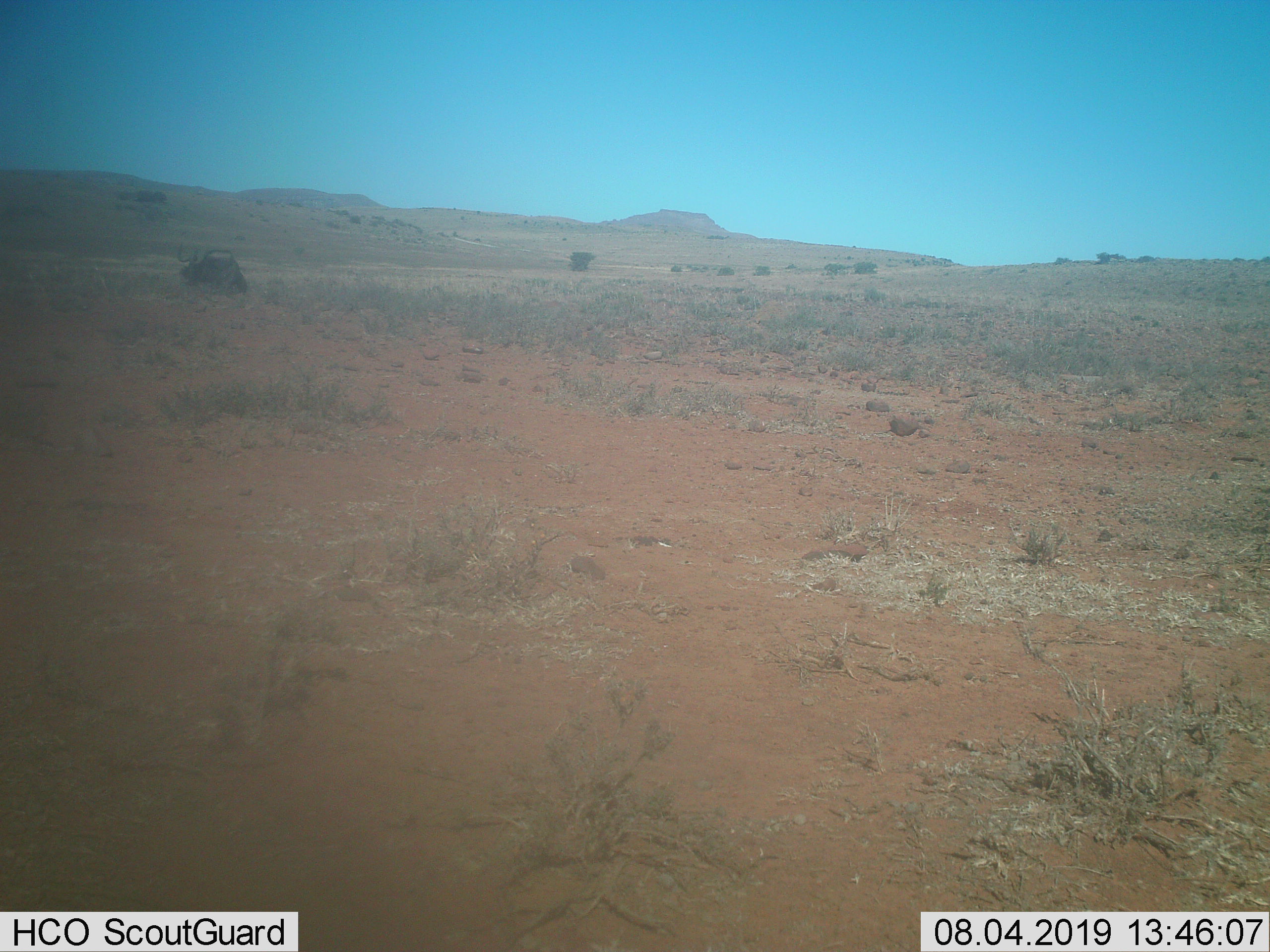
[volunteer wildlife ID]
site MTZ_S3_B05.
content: unidentified animal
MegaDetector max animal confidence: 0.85